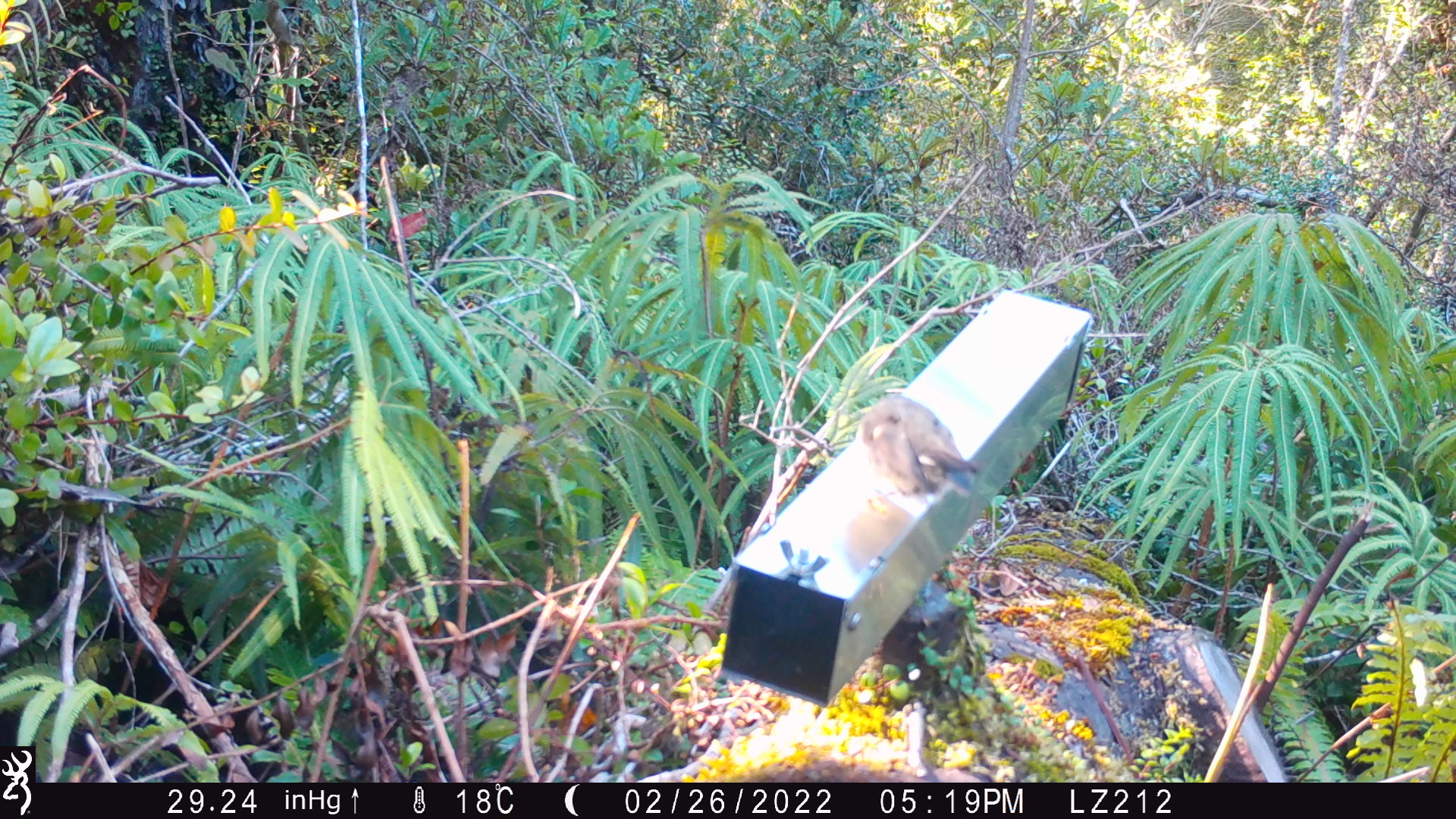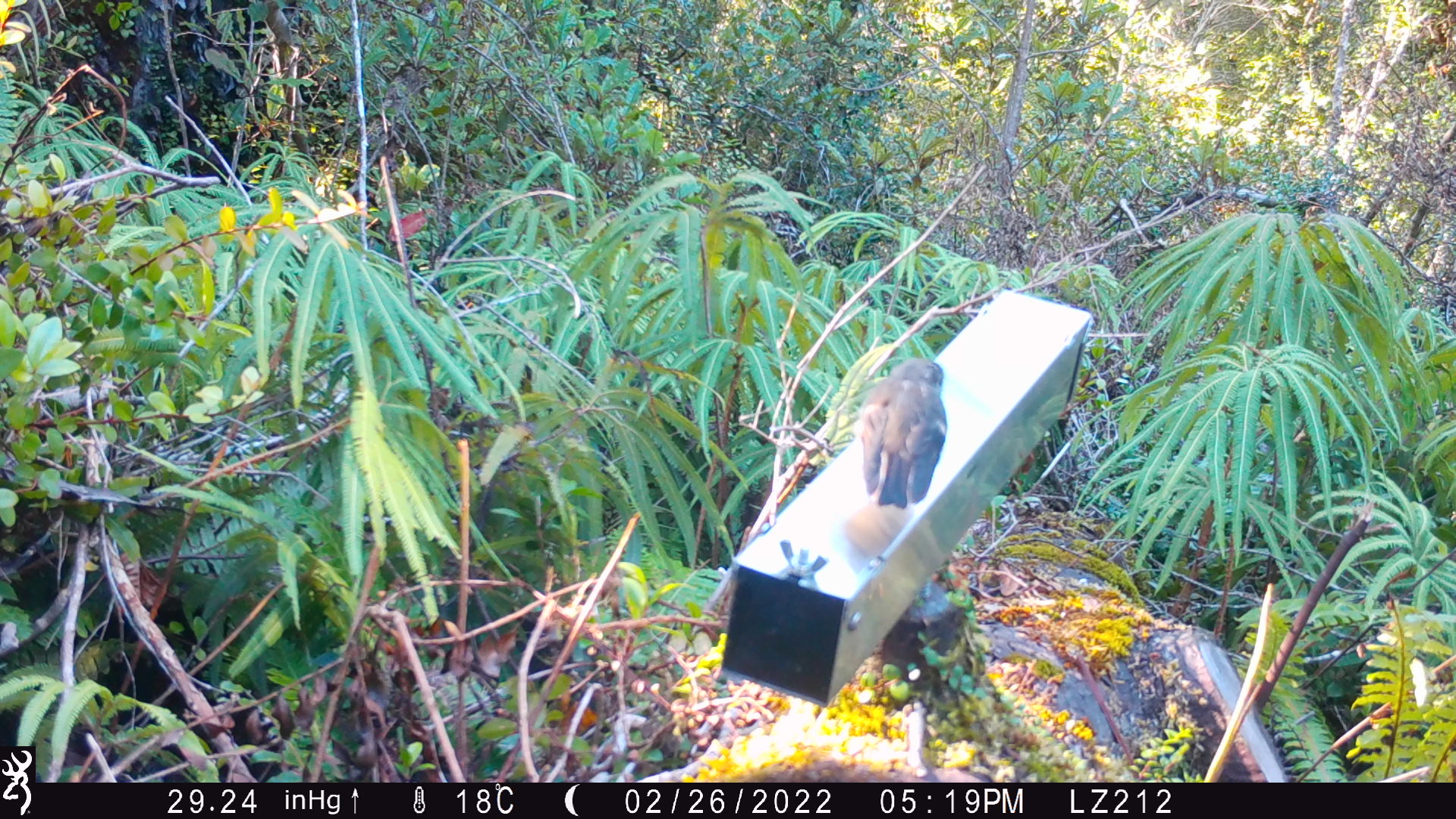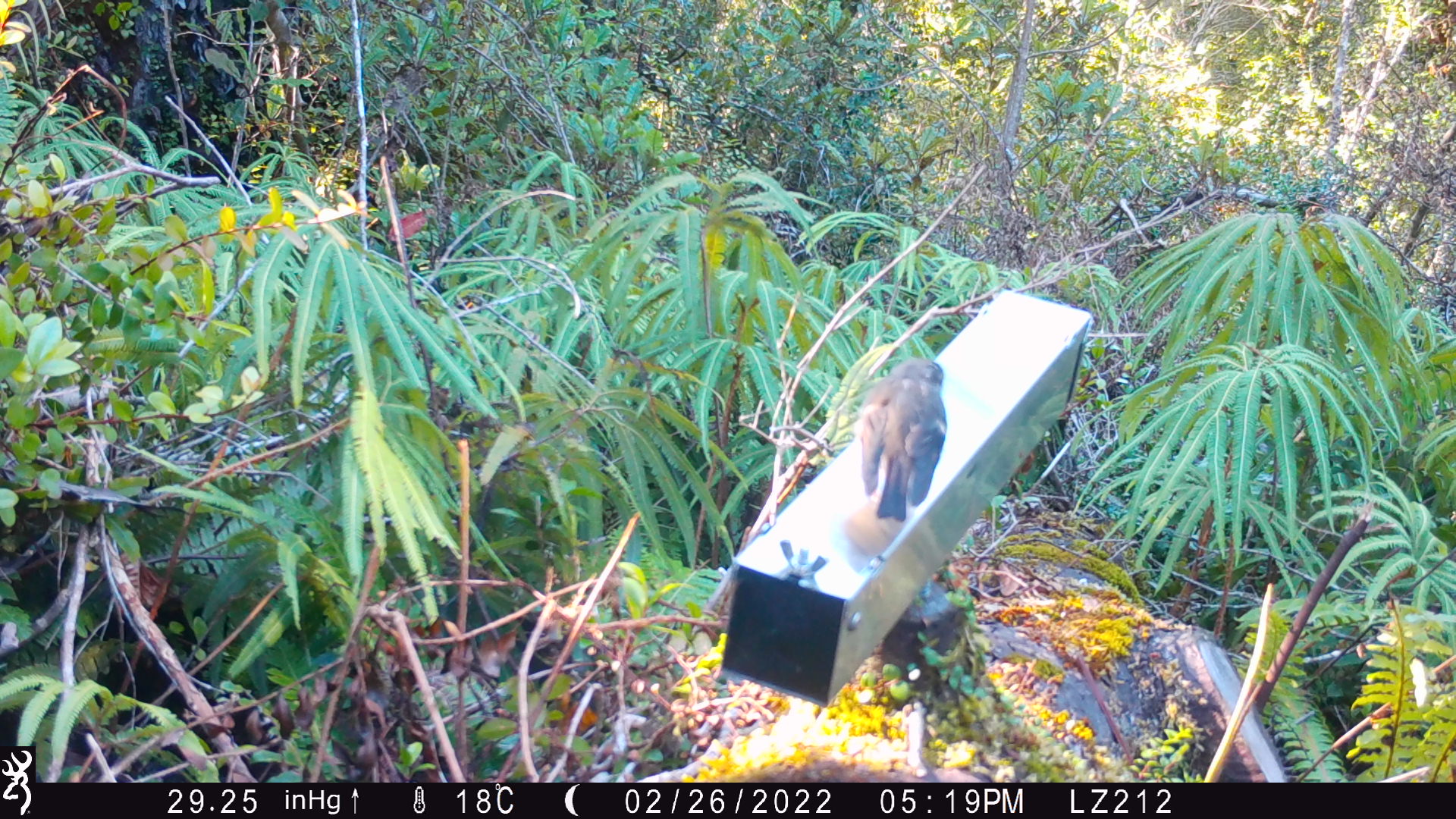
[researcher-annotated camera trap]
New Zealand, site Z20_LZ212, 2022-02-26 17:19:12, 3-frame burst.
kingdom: Animalia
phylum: Chordata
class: Aves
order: Passeriformes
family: Petroicidae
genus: Petroica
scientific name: Petroica macrocephala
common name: tomtit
Tomtit (Petroica macrocephala).